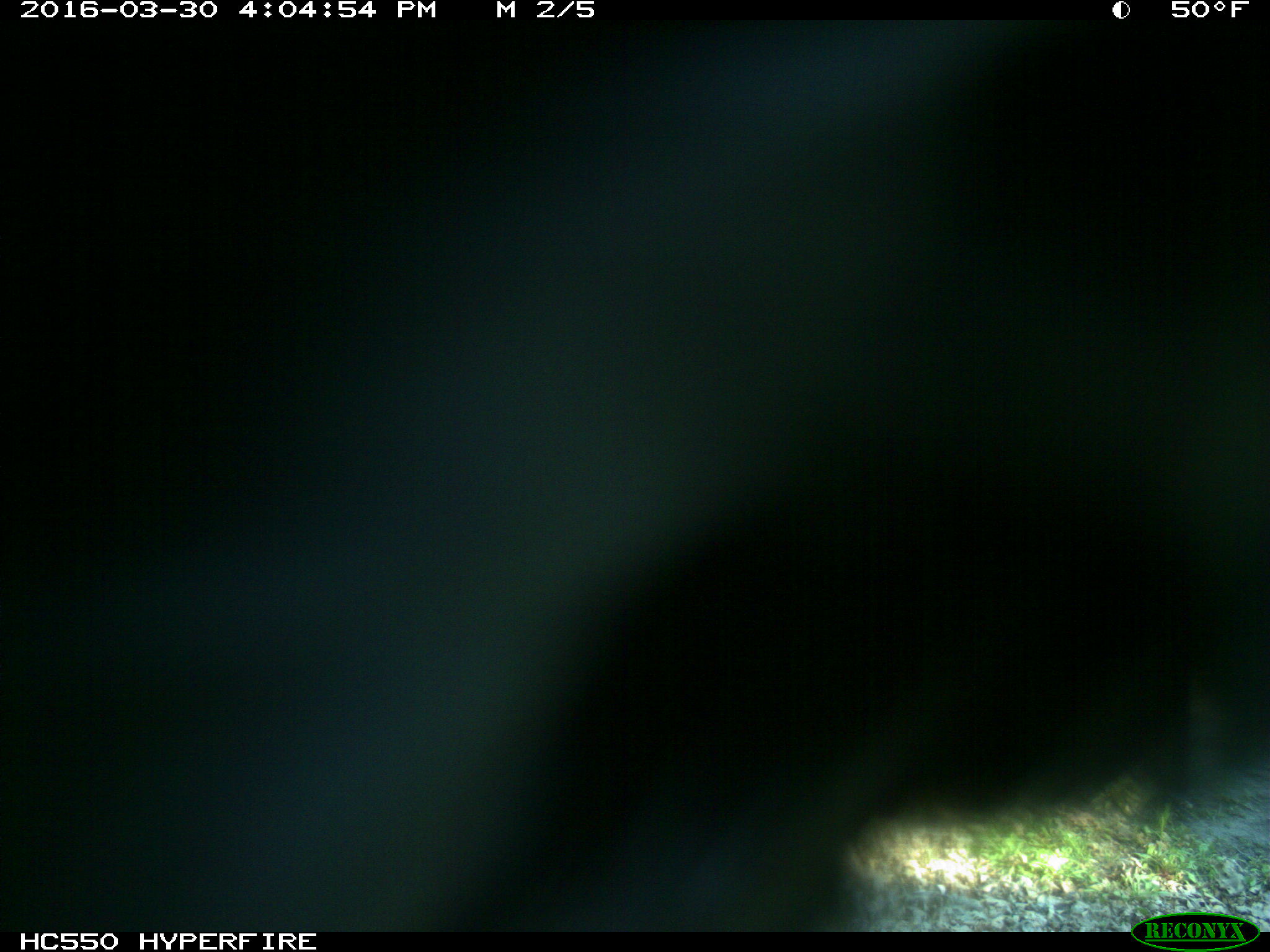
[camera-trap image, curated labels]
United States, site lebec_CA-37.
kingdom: Animalia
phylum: Chordata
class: Mammalia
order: Artiodactyla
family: Bovidae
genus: Bos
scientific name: Bos taurus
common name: domestic cow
Bos taurus (domestic cow).